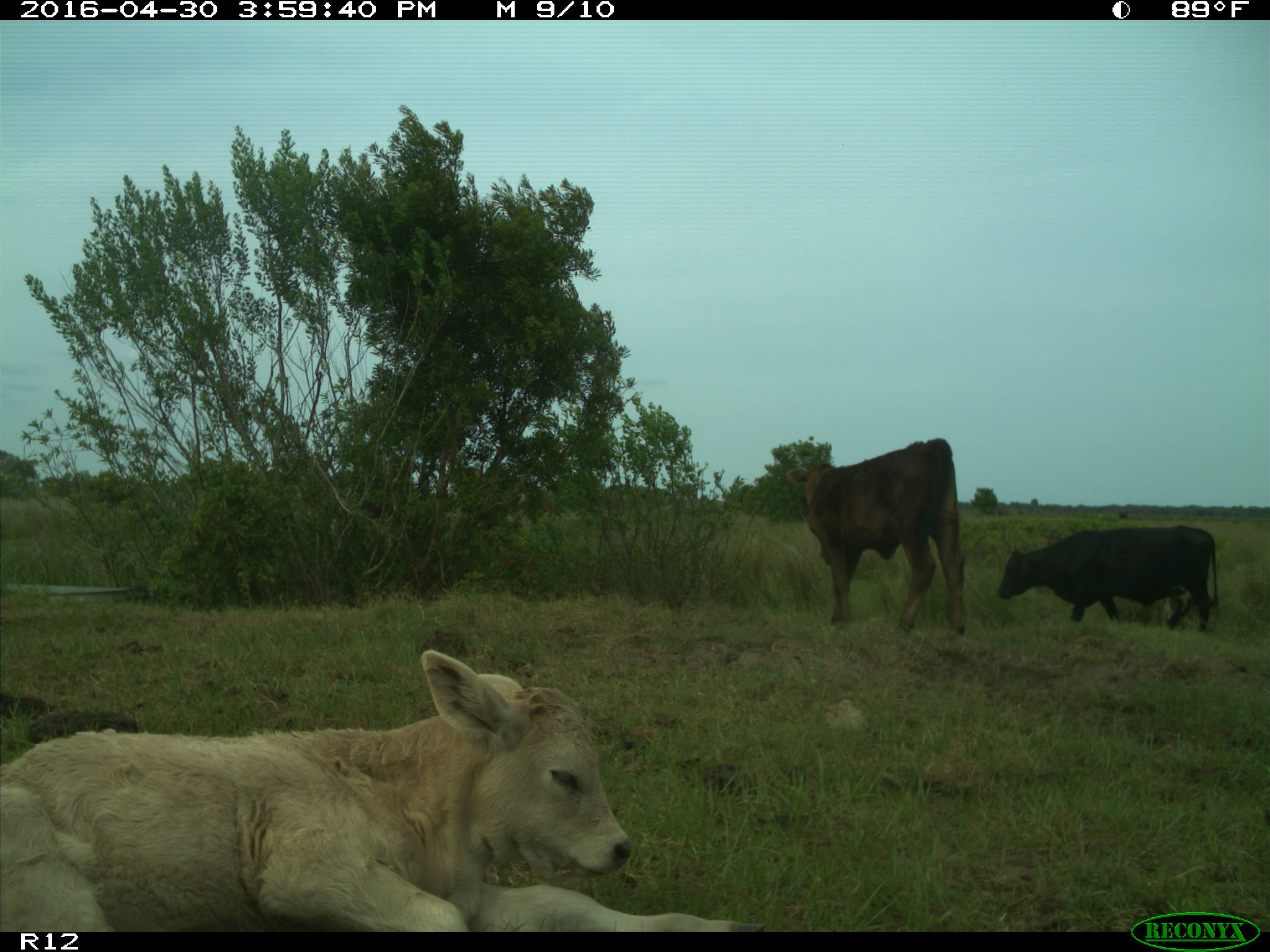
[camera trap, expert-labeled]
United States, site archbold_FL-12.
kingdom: Animalia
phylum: Chordata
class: Mammalia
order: Artiodactyla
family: Bovidae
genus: Bos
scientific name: Bos taurus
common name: domestic cow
Bos taurus (domestic cow).